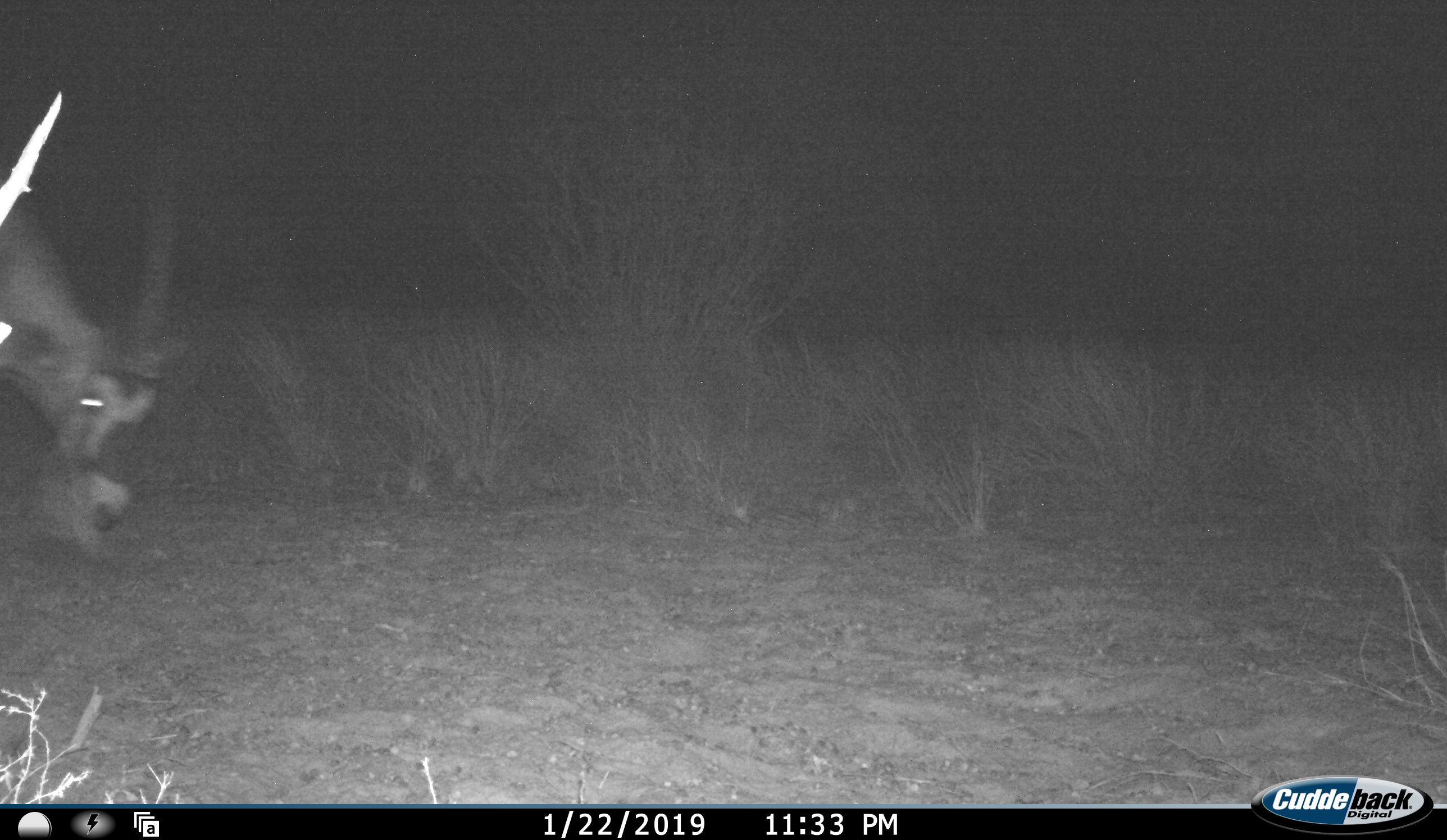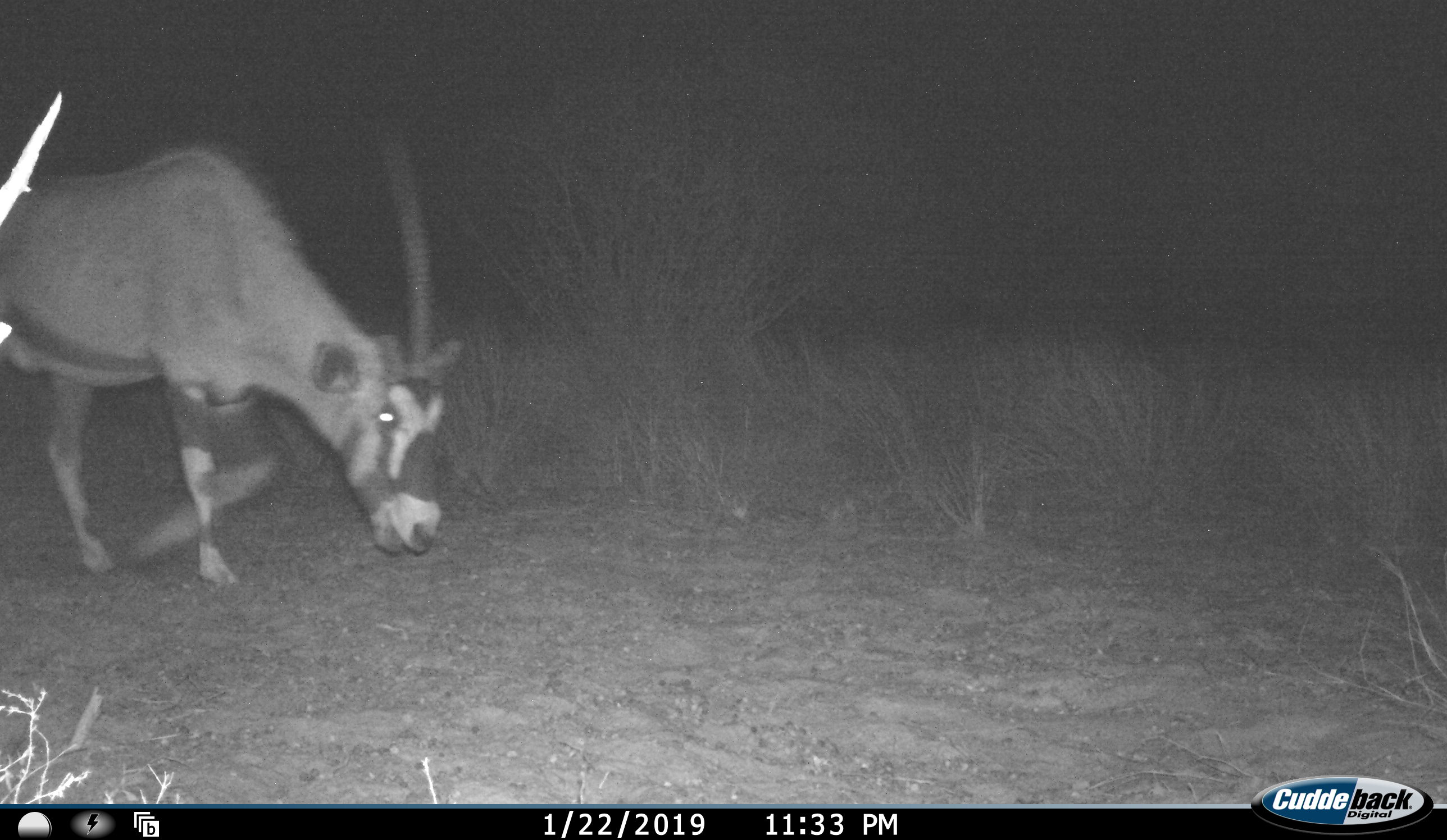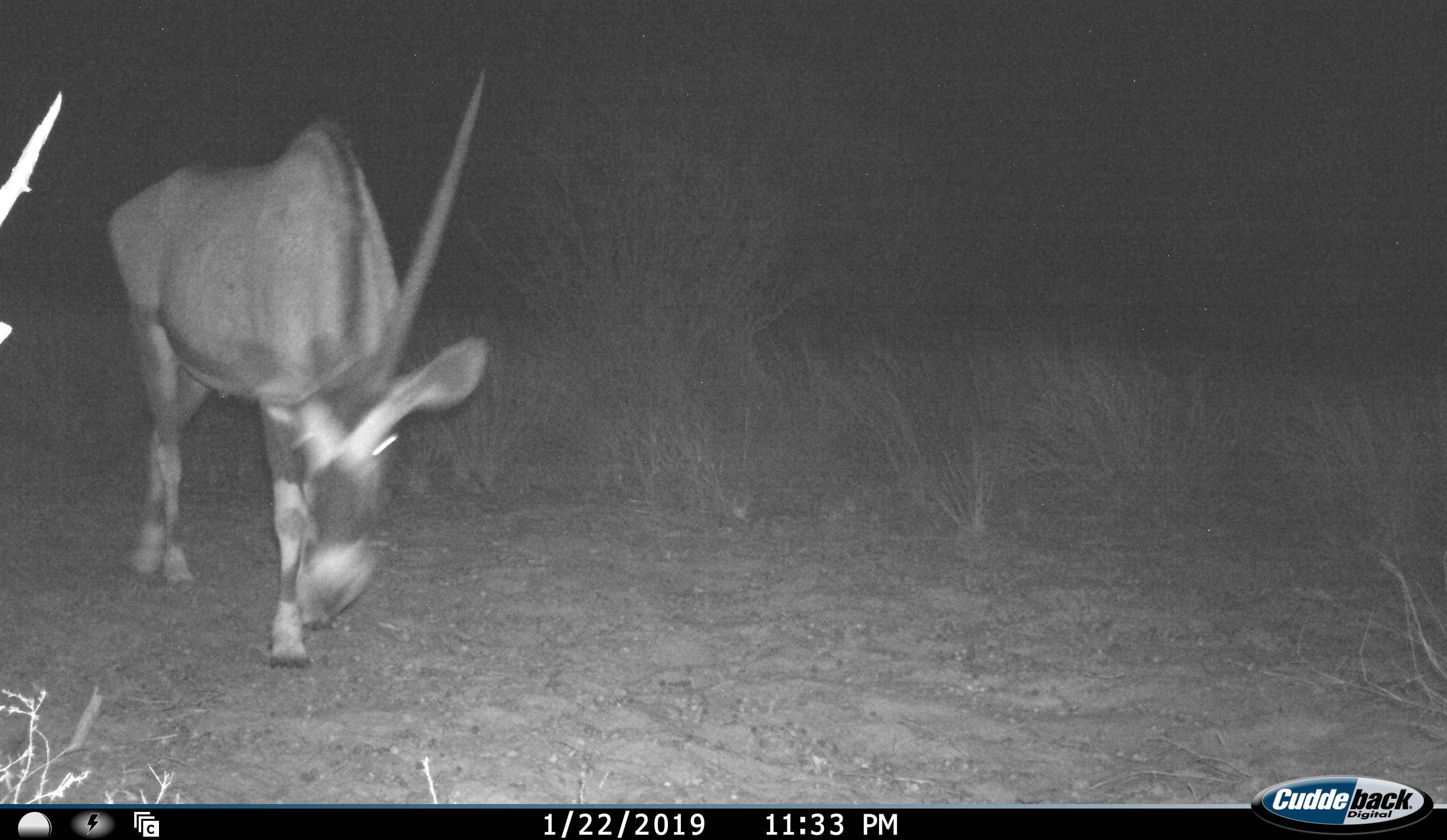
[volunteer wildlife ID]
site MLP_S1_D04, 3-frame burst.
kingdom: Animalia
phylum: Chordata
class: Mammalia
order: Artiodactyla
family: Bovidae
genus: Oryx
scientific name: Oryx gazella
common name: gemsbok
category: oryx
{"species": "oryx (gemsbok) (Oryx gazella)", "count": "1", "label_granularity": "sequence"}